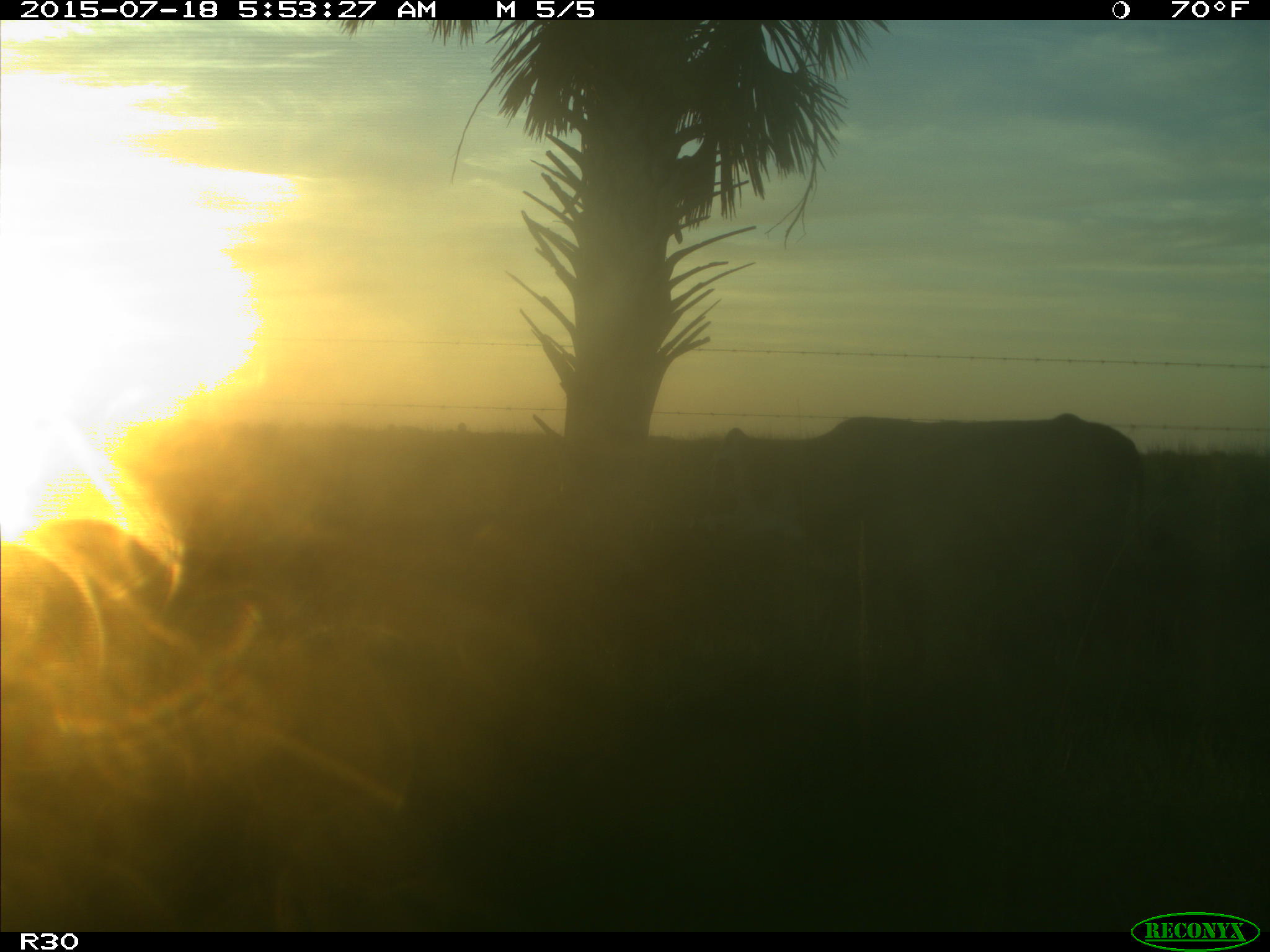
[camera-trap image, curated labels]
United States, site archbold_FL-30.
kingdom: Animalia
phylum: Chordata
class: Mammalia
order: Artiodactyla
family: Bovidae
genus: Bos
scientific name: Bos taurus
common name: domestic cow